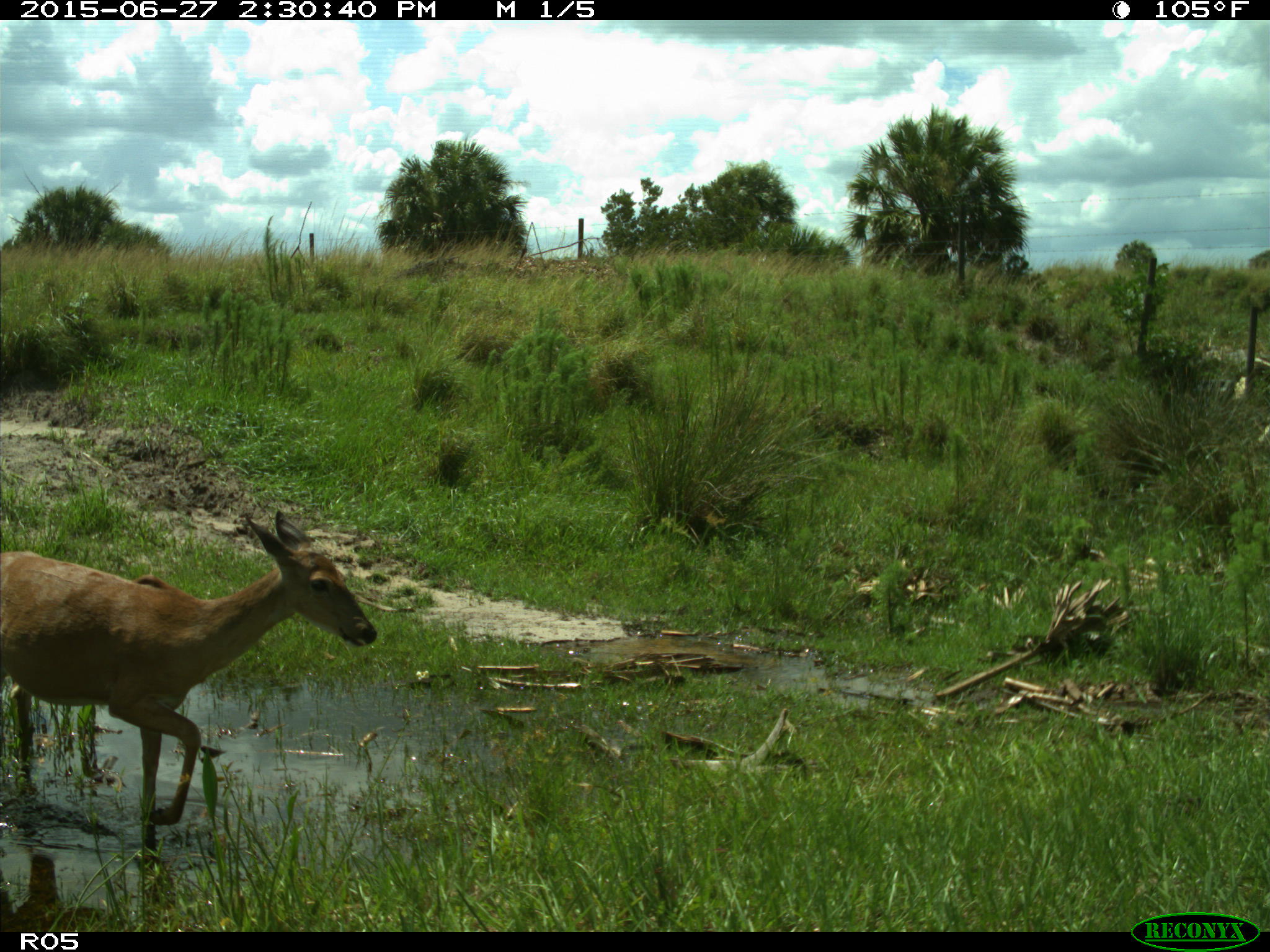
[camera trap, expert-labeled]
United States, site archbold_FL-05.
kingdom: Animalia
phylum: Chordata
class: Mammalia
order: Artiodactyla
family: Cervidae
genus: Odocoileus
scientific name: Odocoileus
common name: deer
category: unidentified deer